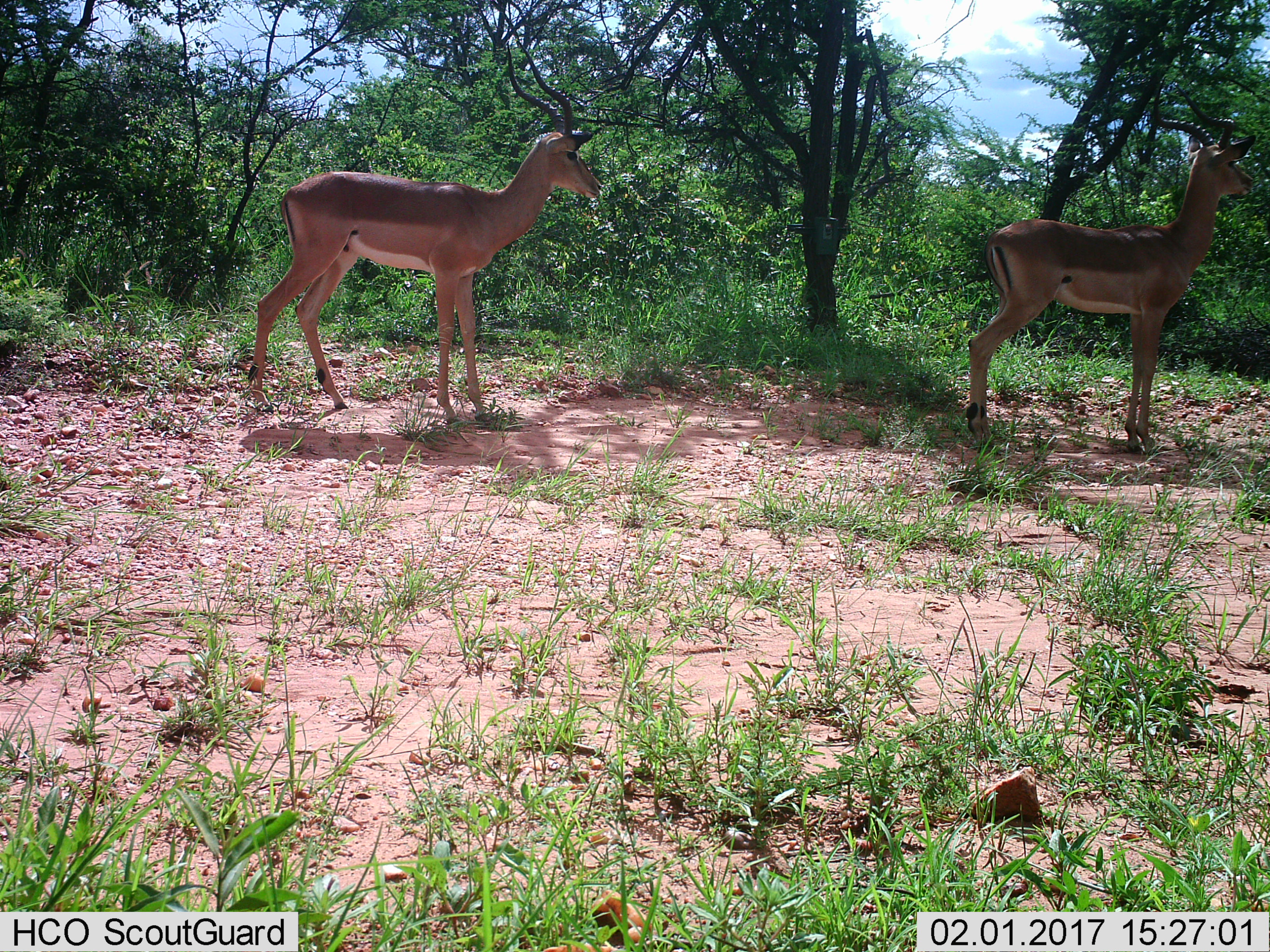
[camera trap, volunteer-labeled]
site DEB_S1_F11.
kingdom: Animalia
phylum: Chordata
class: Mammalia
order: Artiodactyla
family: Bovidae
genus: Aepyceros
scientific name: Aepyceros melampus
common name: impala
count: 2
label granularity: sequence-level